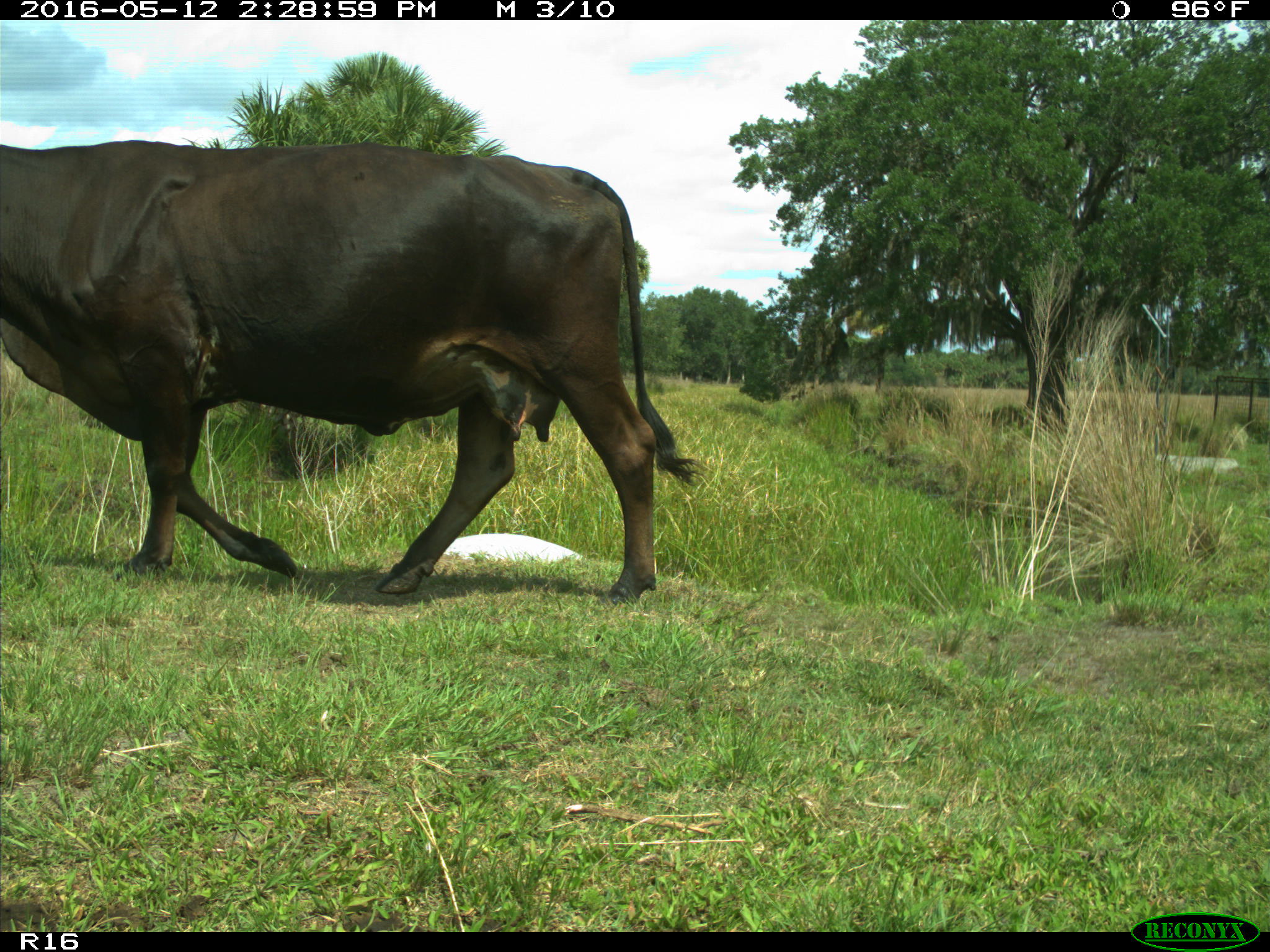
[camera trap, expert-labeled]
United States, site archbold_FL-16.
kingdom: Animalia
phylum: Chordata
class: Mammalia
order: Artiodactyla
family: Bovidae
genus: Bos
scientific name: Bos taurus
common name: domestic cow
Bos taurus (domestic cow).